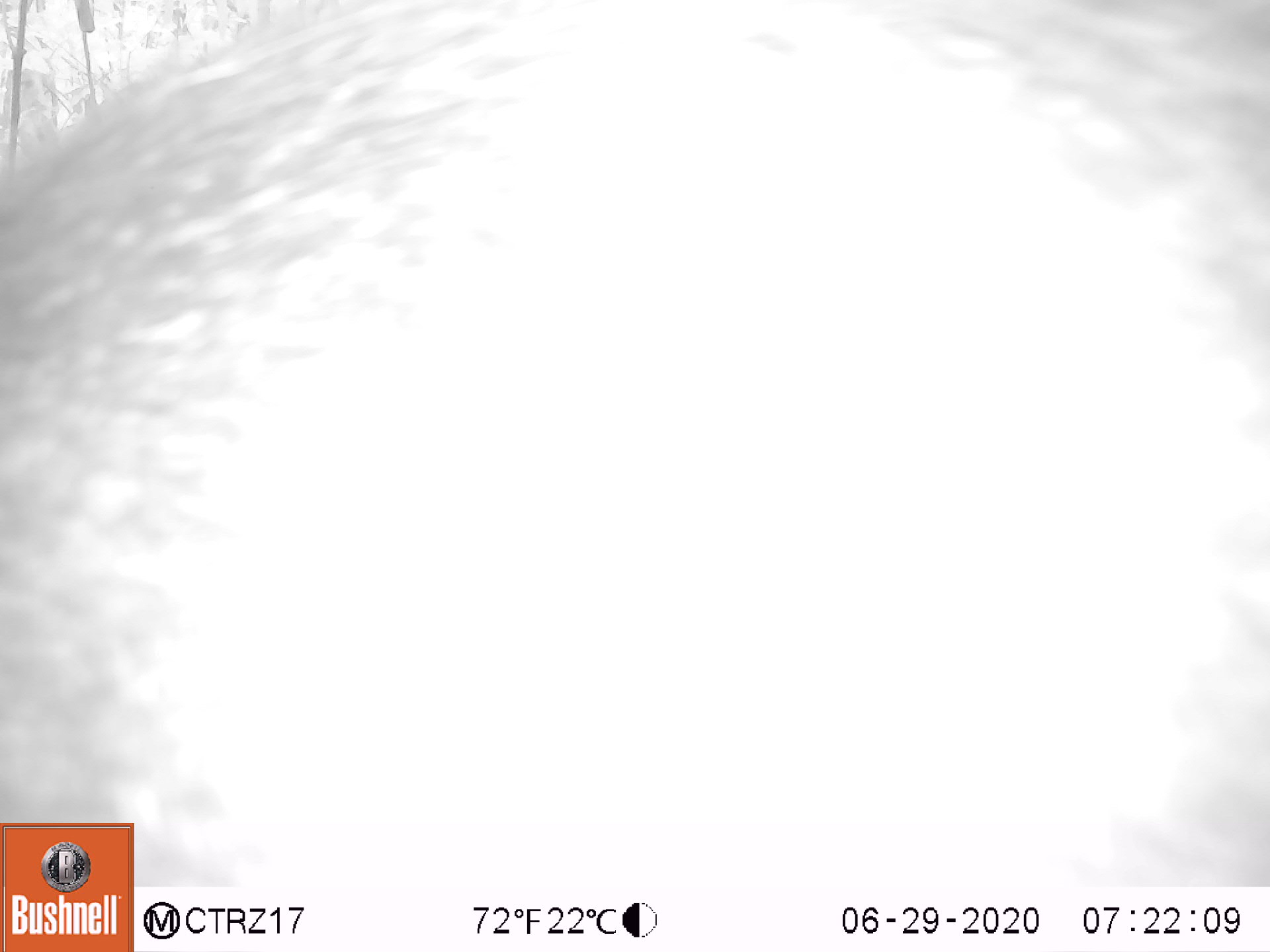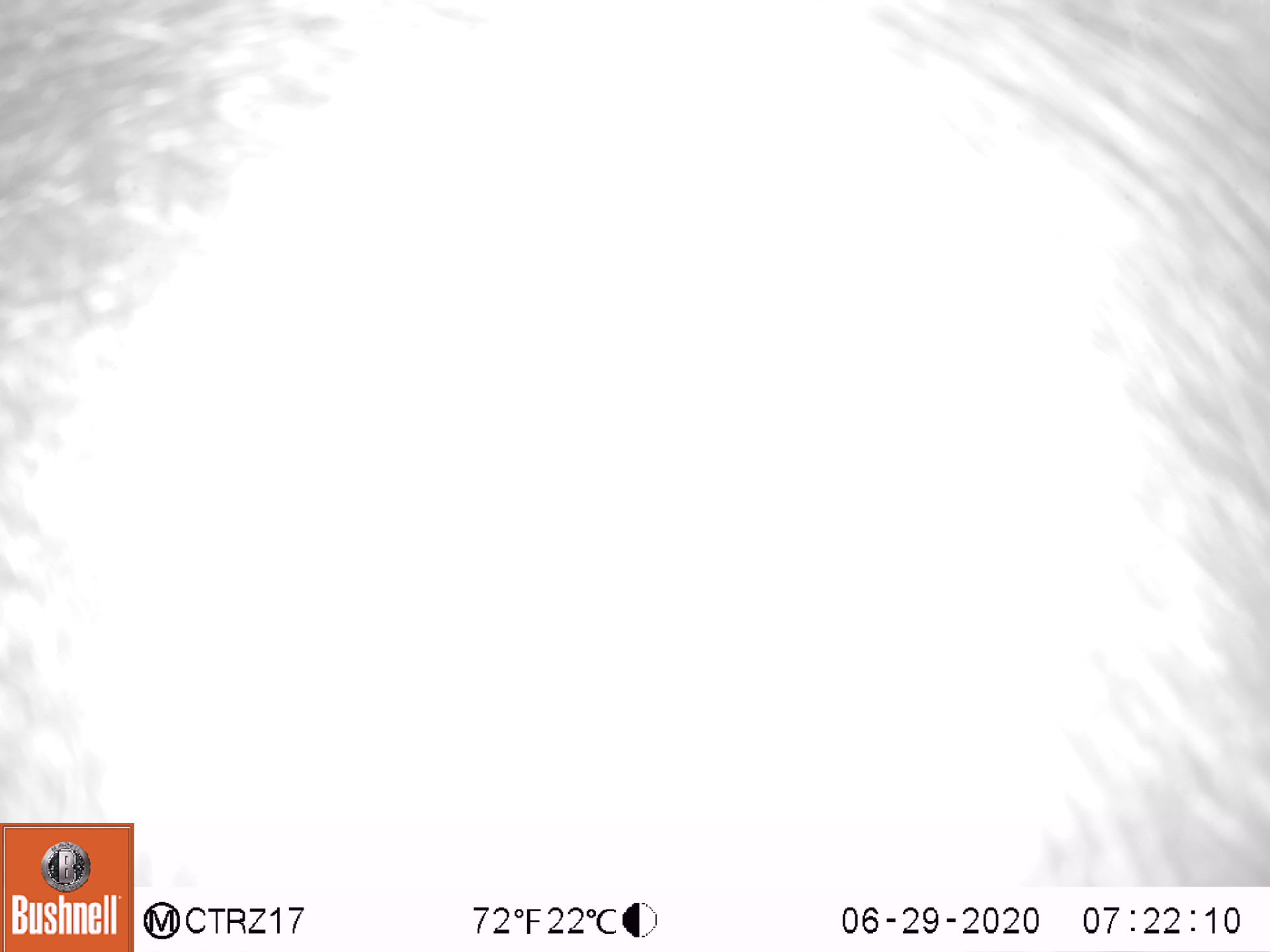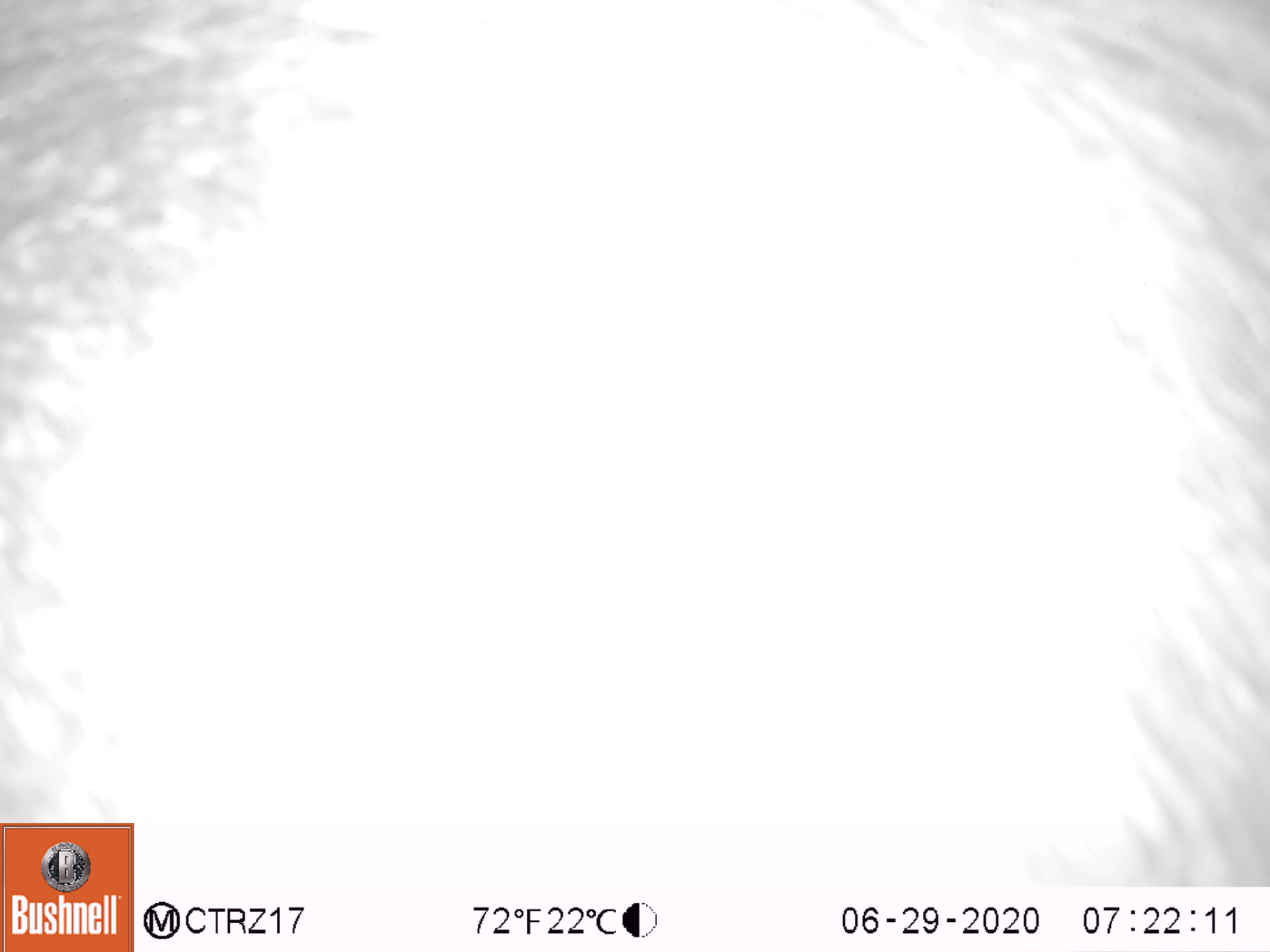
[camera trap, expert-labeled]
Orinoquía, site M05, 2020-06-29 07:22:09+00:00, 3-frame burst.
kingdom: Animalia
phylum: Chordata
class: Mammalia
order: Artiodactyla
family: Tayassuidae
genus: Pecari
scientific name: Pecari tajacu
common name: collared peccary